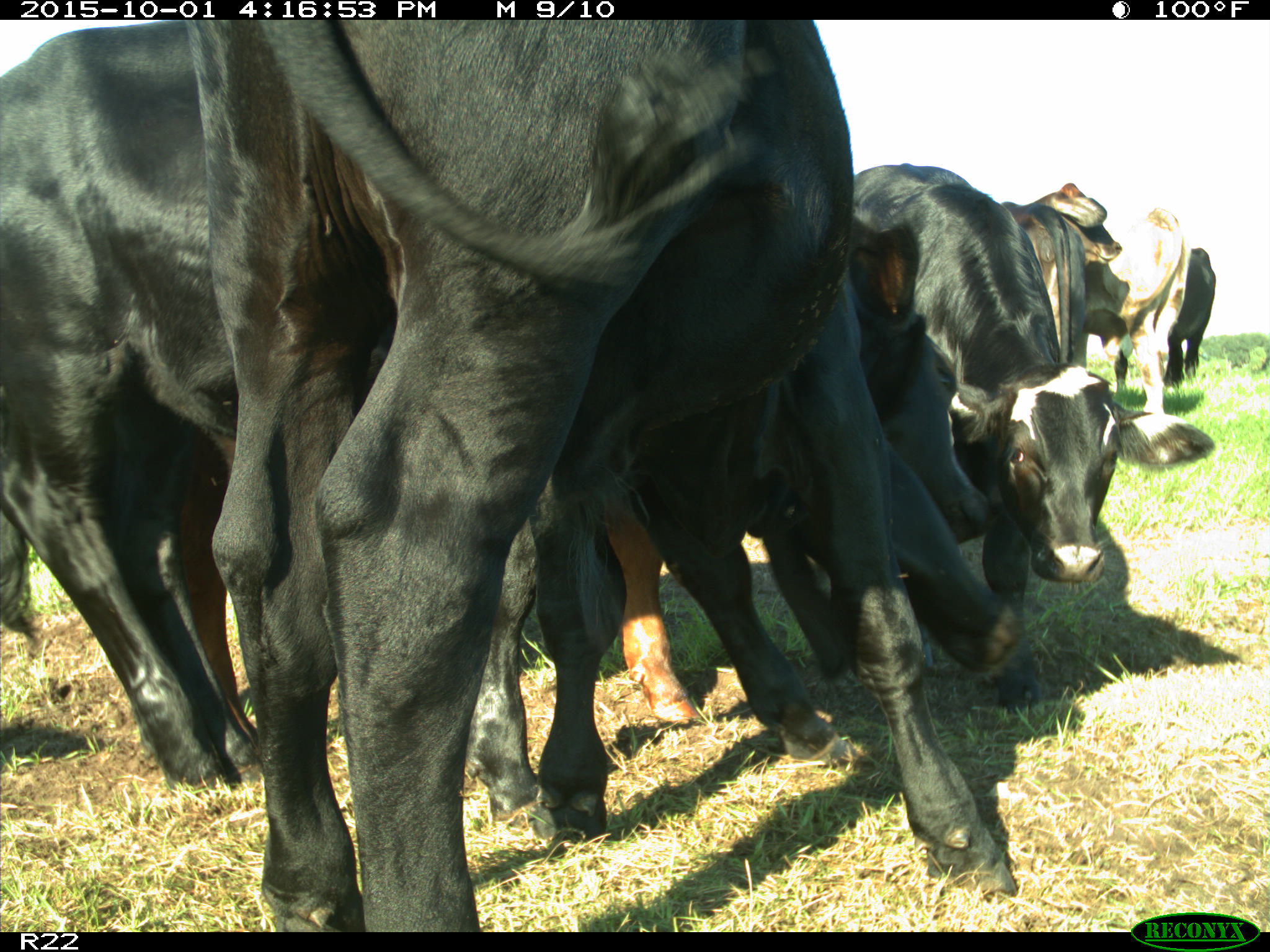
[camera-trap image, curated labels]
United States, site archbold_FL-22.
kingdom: Animalia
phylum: Chordata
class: Mammalia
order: Artiodactyla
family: Bovidae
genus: Bos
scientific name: Bos taurus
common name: domestic cow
Bos taurus (domestic cow).